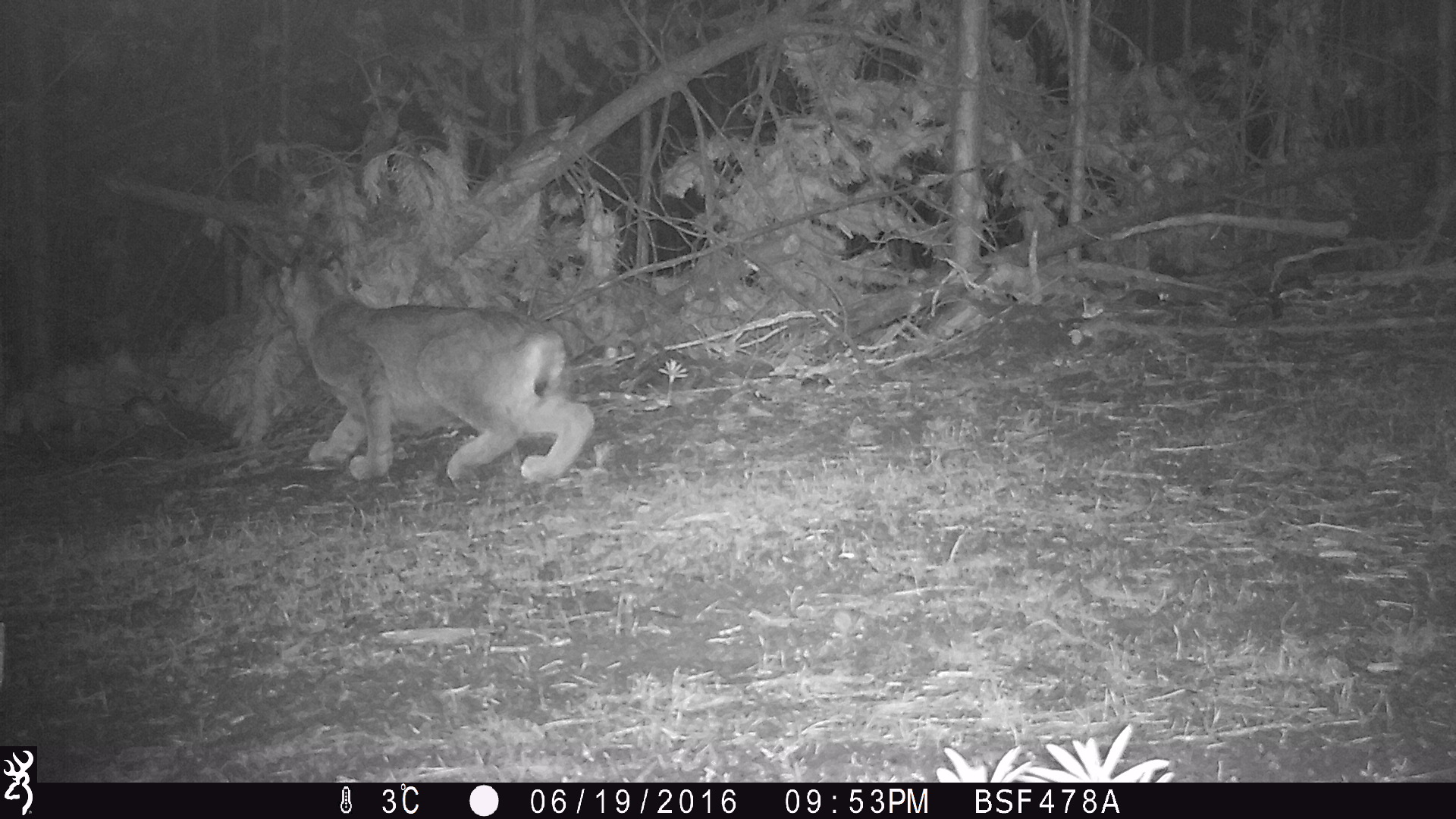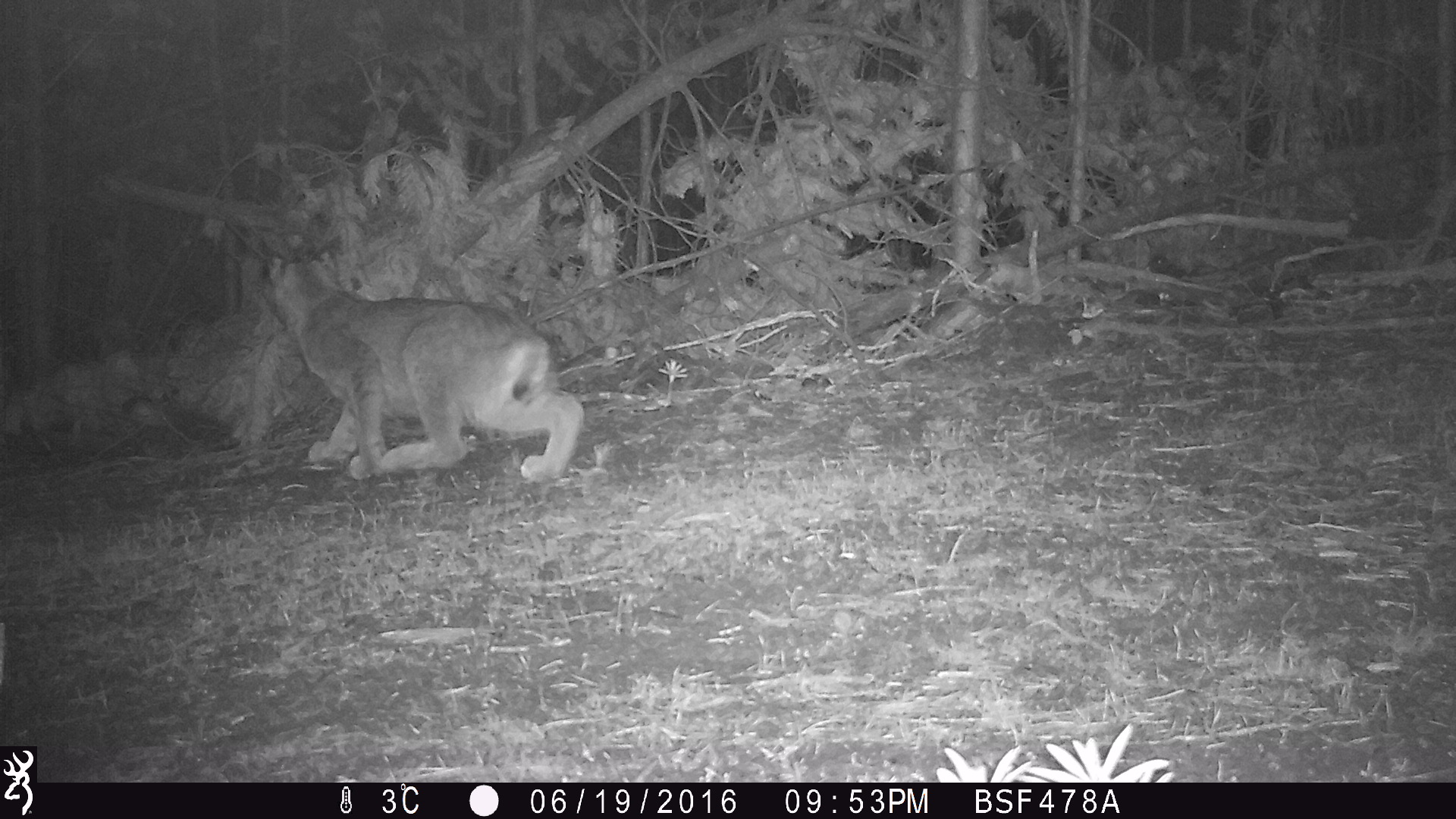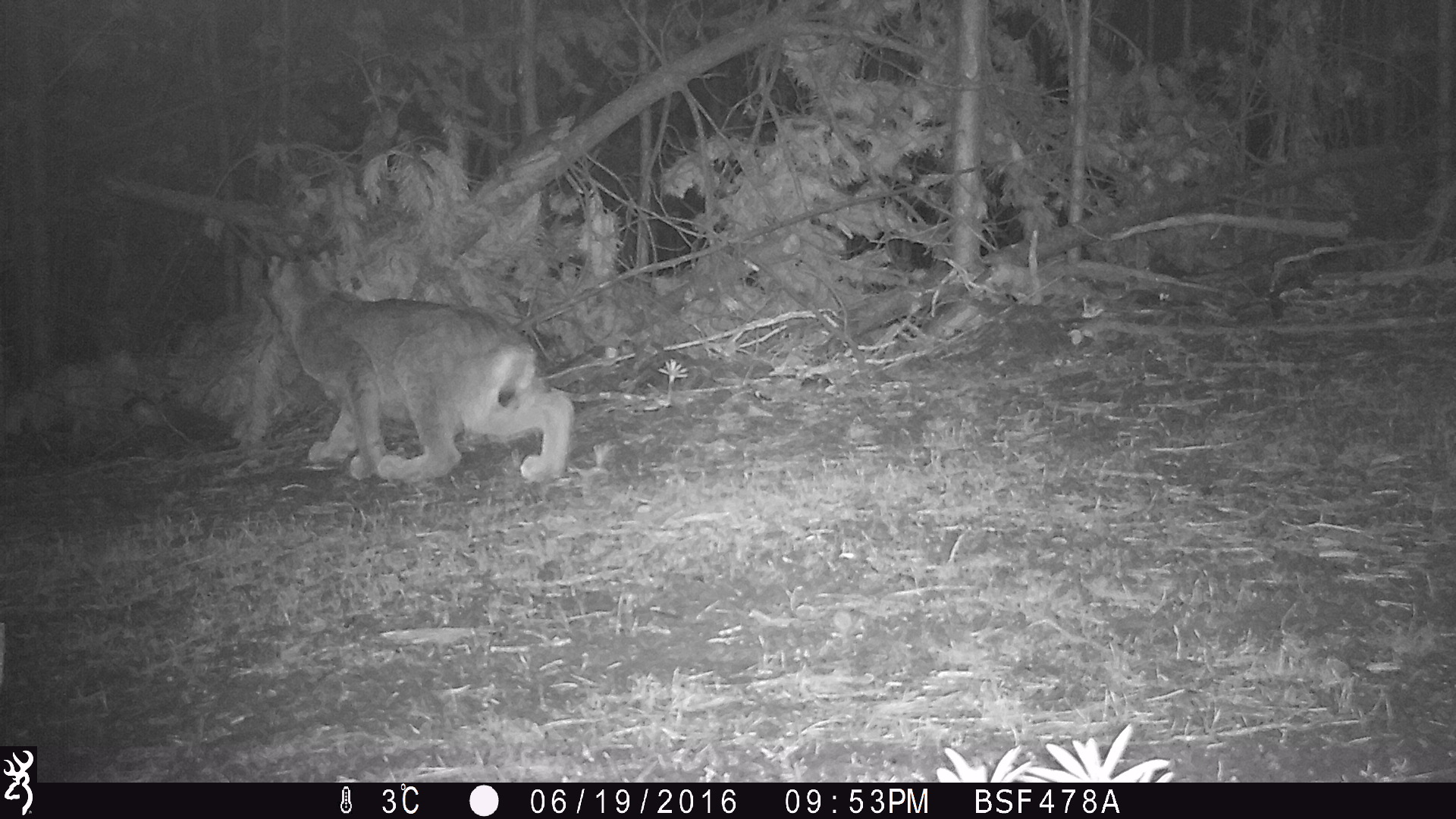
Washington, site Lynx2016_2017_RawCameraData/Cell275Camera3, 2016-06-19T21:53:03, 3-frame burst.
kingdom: Animalia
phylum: Chordata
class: Mammalia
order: Carnivora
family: Felidae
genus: Lynx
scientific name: Lynx canadensis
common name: canada lynx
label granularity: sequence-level